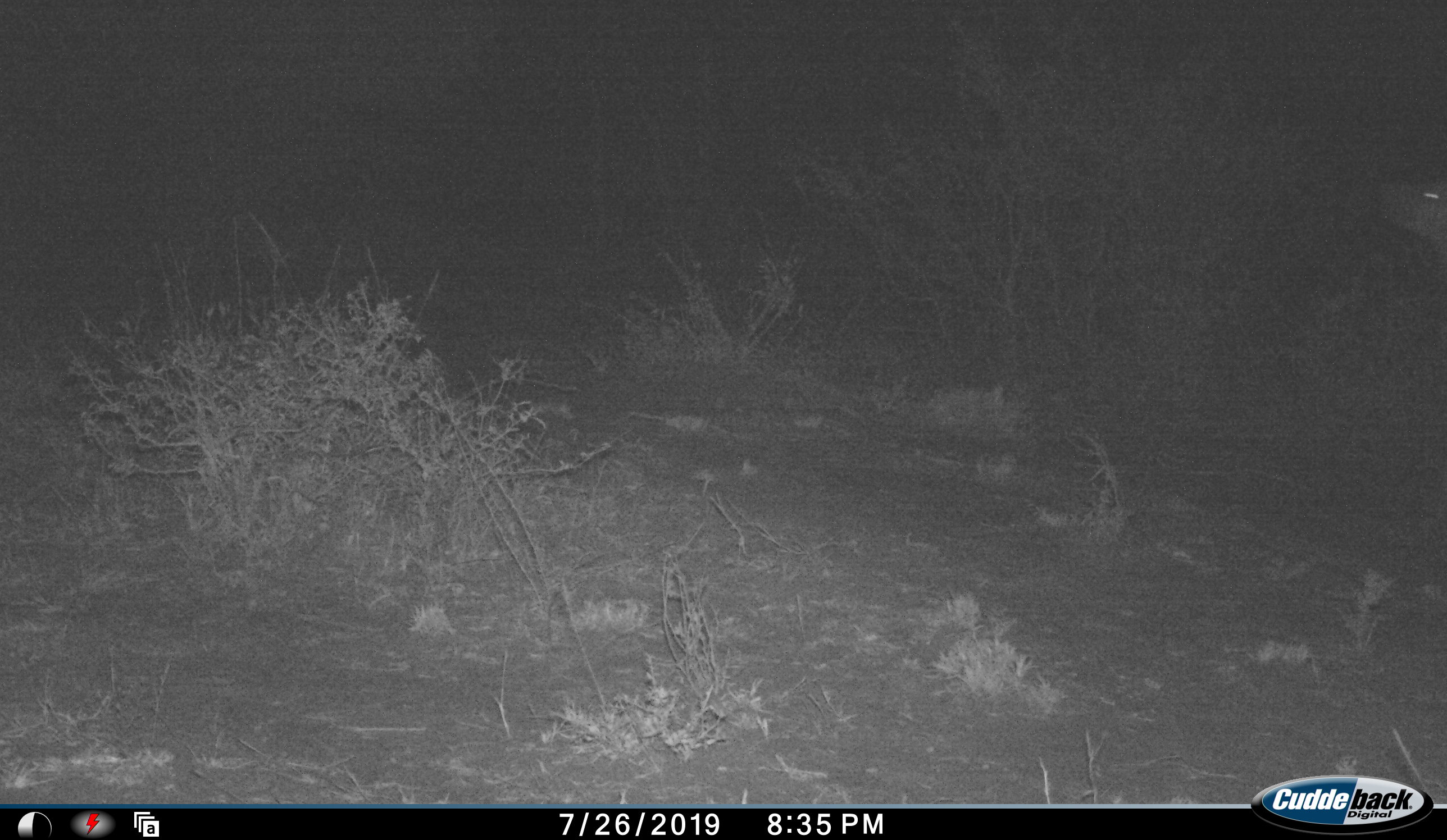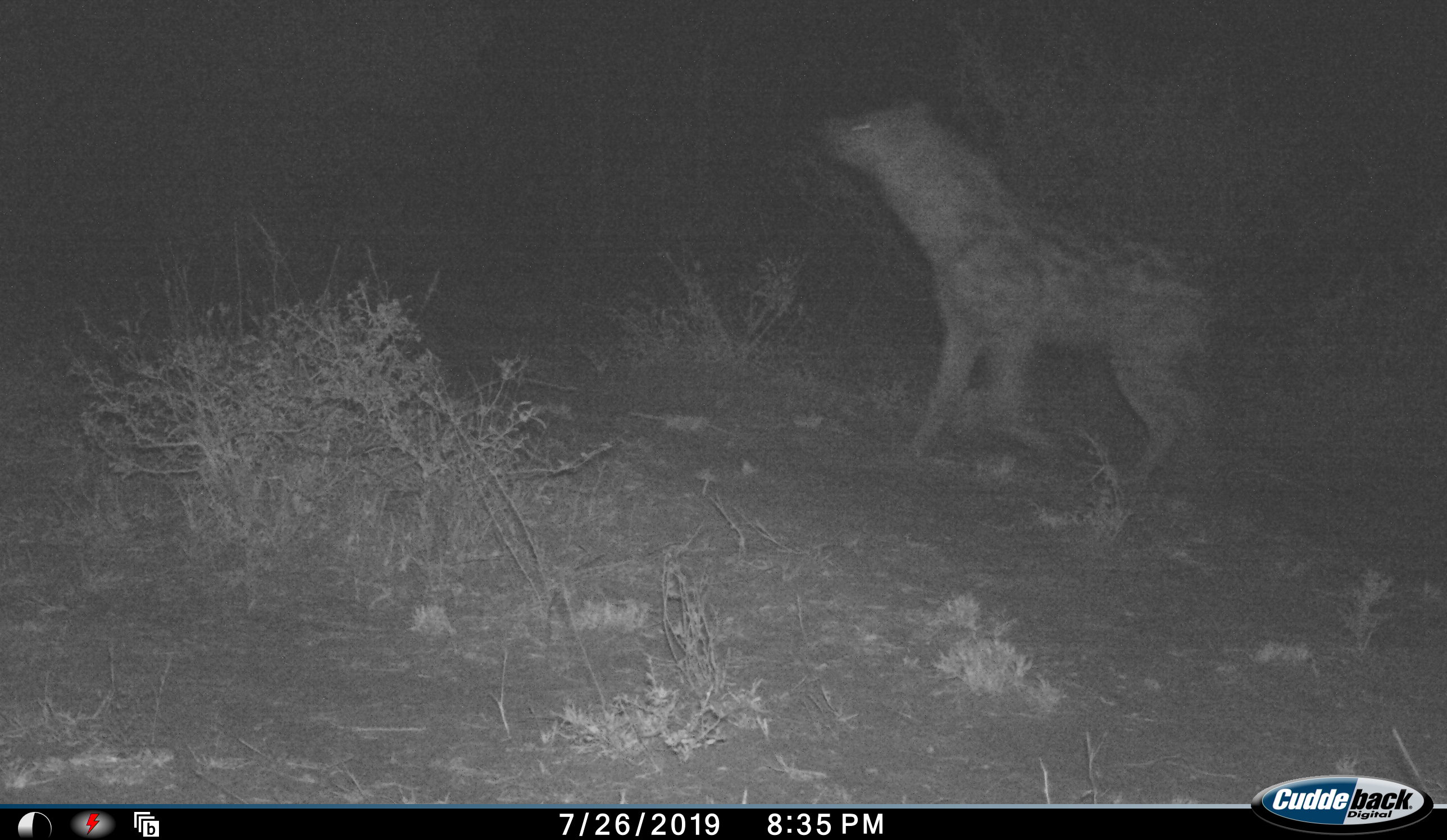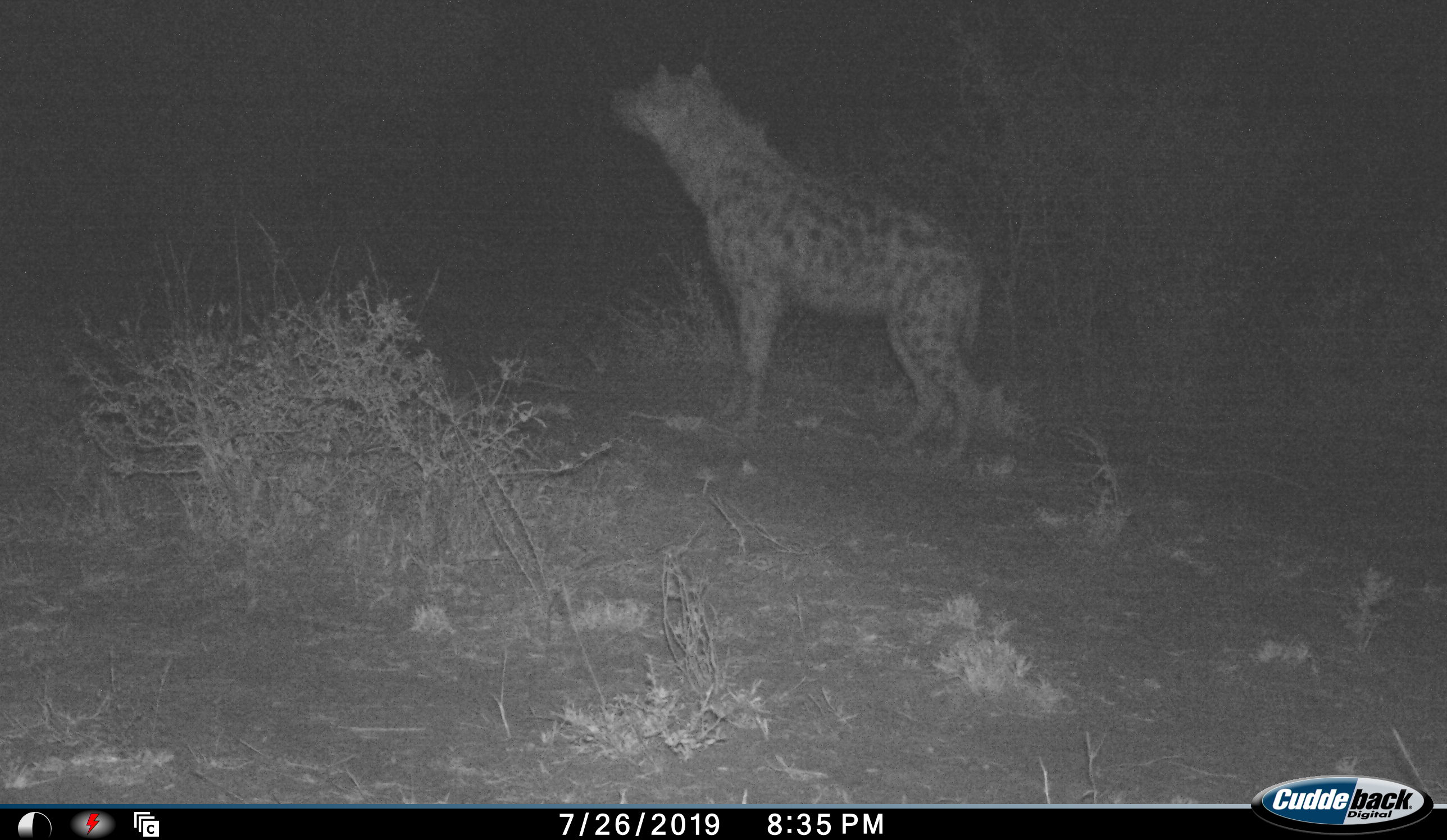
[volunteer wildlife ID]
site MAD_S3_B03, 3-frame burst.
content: unidentified animal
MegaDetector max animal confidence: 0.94